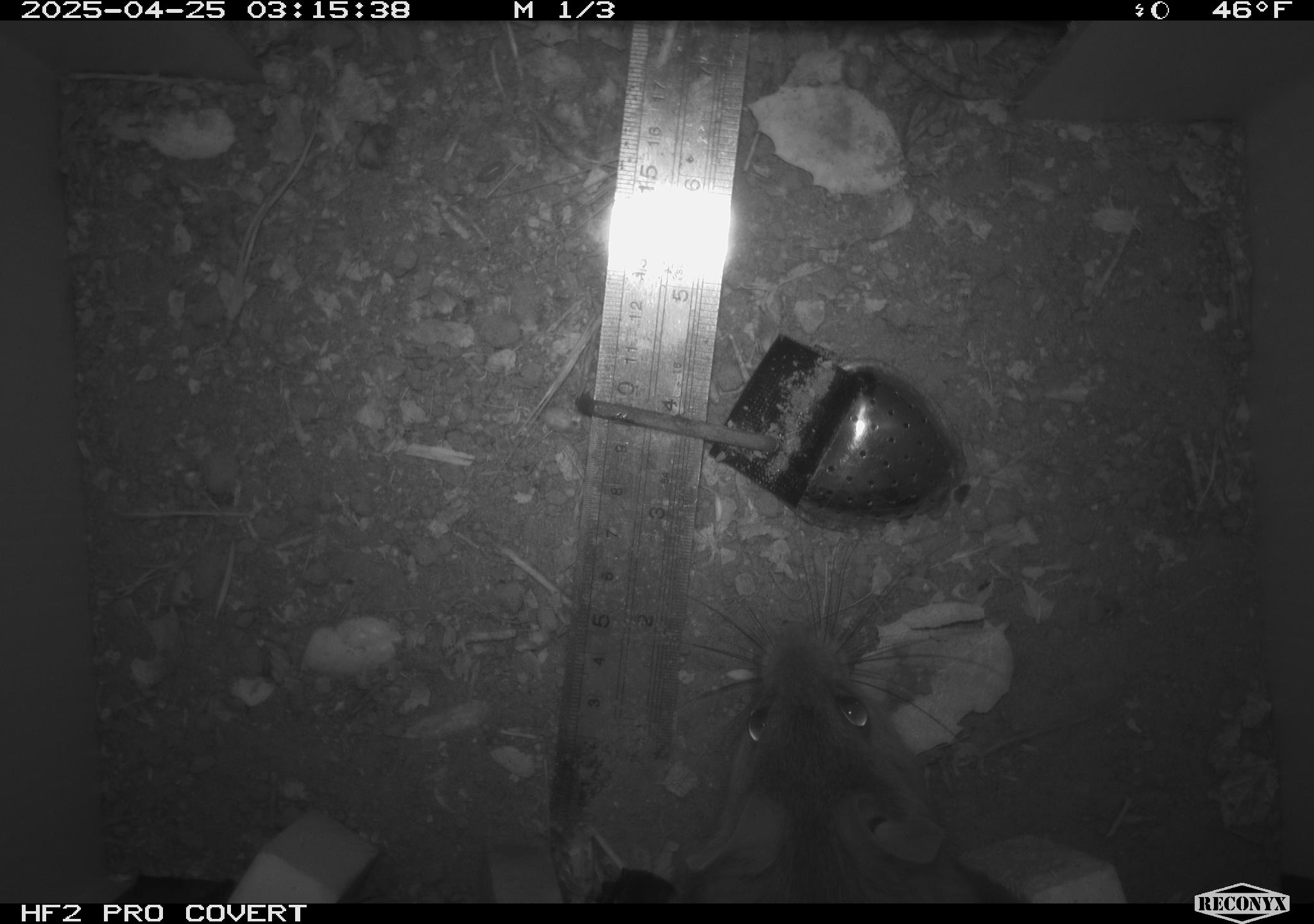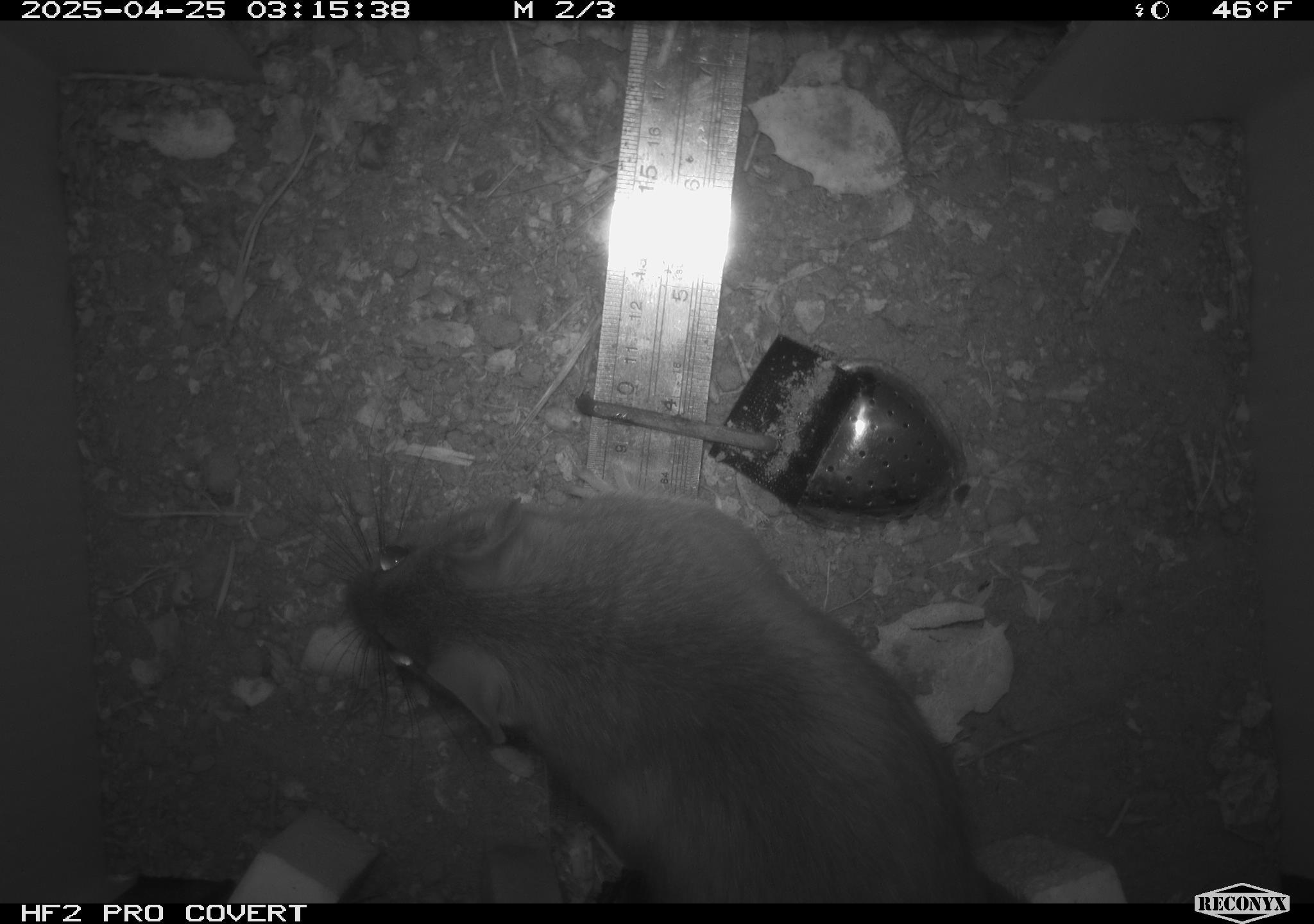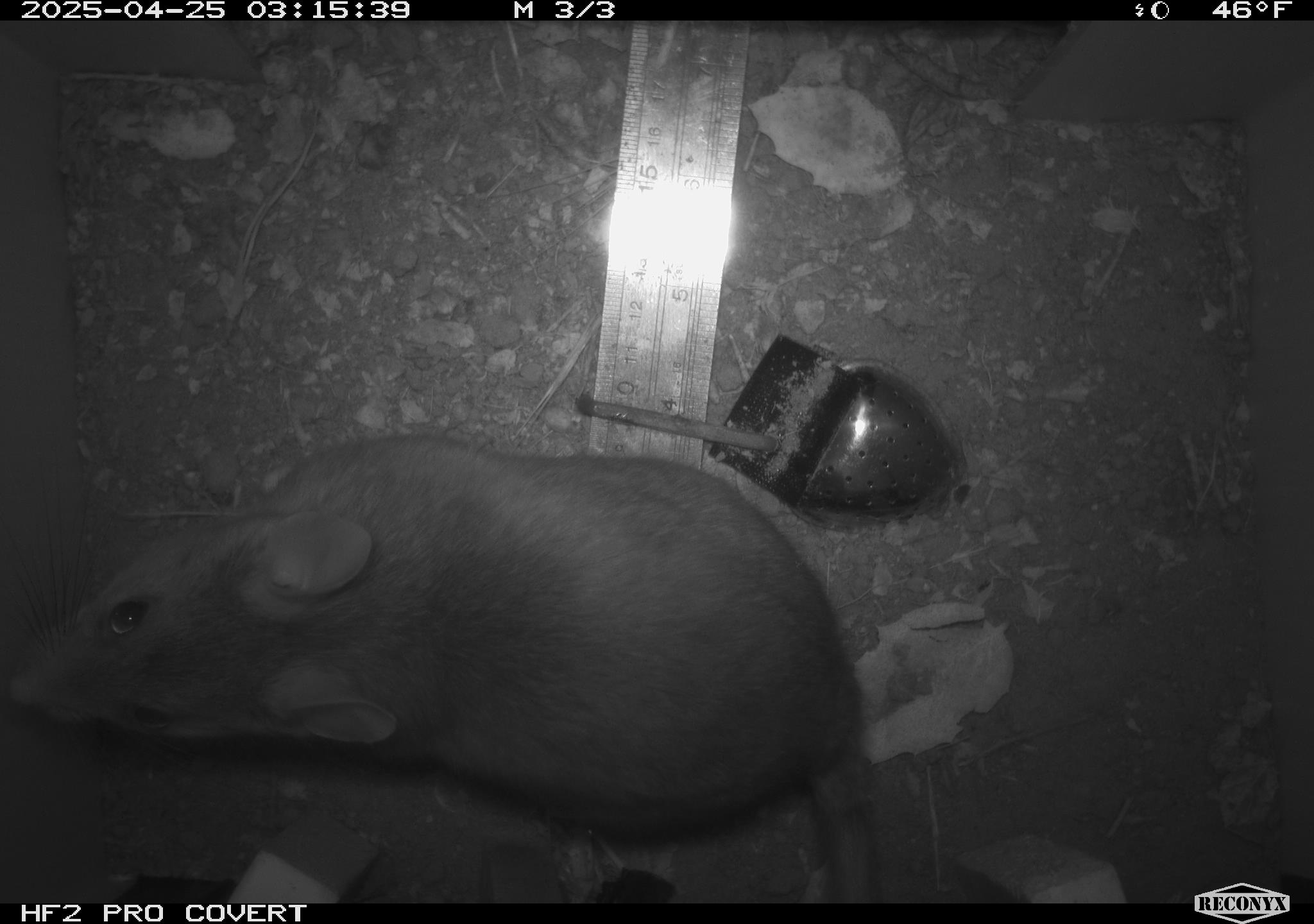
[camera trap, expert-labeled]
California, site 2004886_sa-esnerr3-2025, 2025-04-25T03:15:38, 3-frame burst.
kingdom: Animalia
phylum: Chordata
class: Mammalia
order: Rodentia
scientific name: Rodentia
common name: rodent